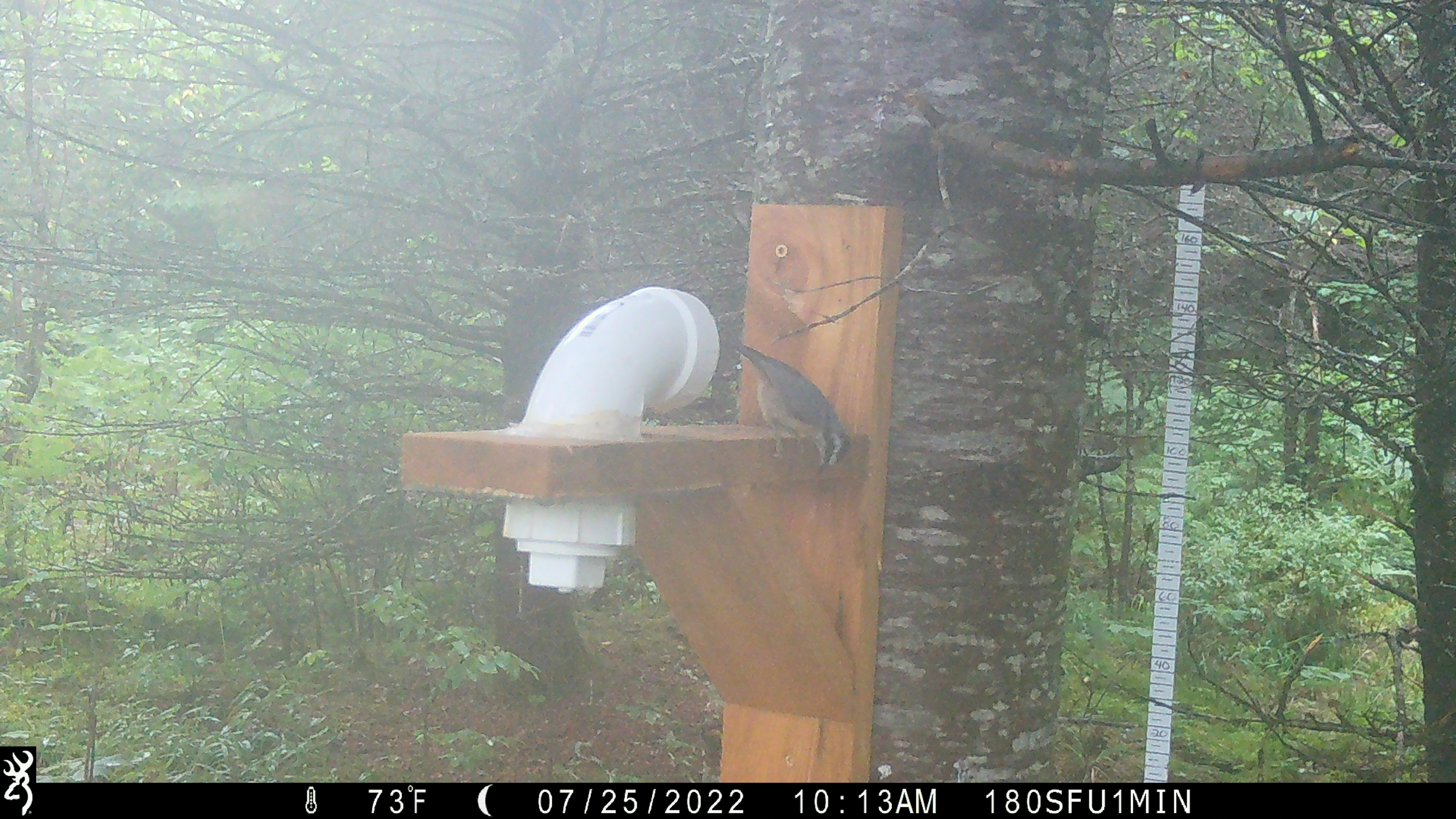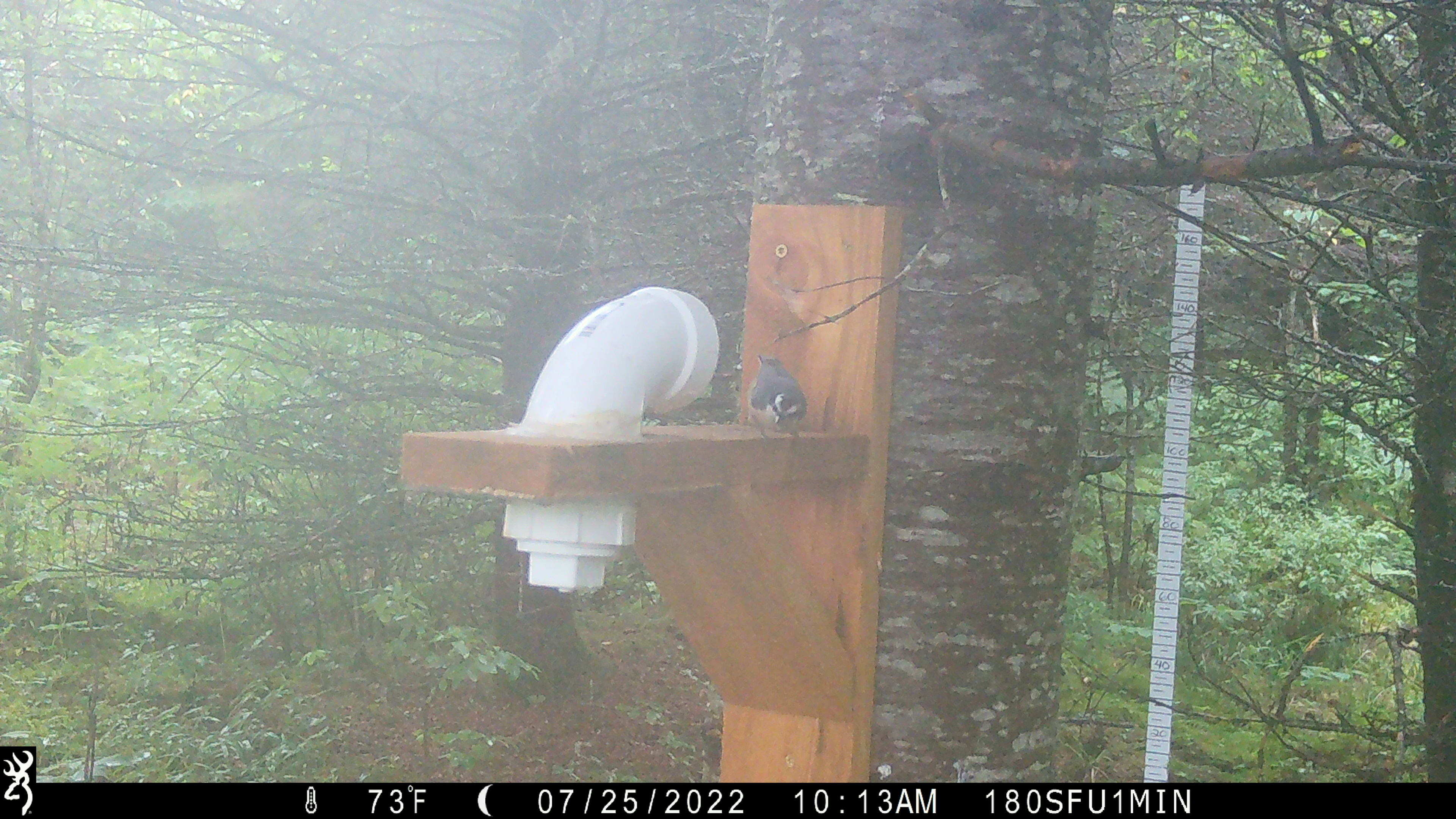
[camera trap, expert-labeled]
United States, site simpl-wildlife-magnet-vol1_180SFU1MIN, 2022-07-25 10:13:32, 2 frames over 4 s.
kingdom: Animalia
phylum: Chordata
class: Aves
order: Passeriformes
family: Sittidae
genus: Sitta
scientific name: Sitta canadensis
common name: red-breasted nuthatch